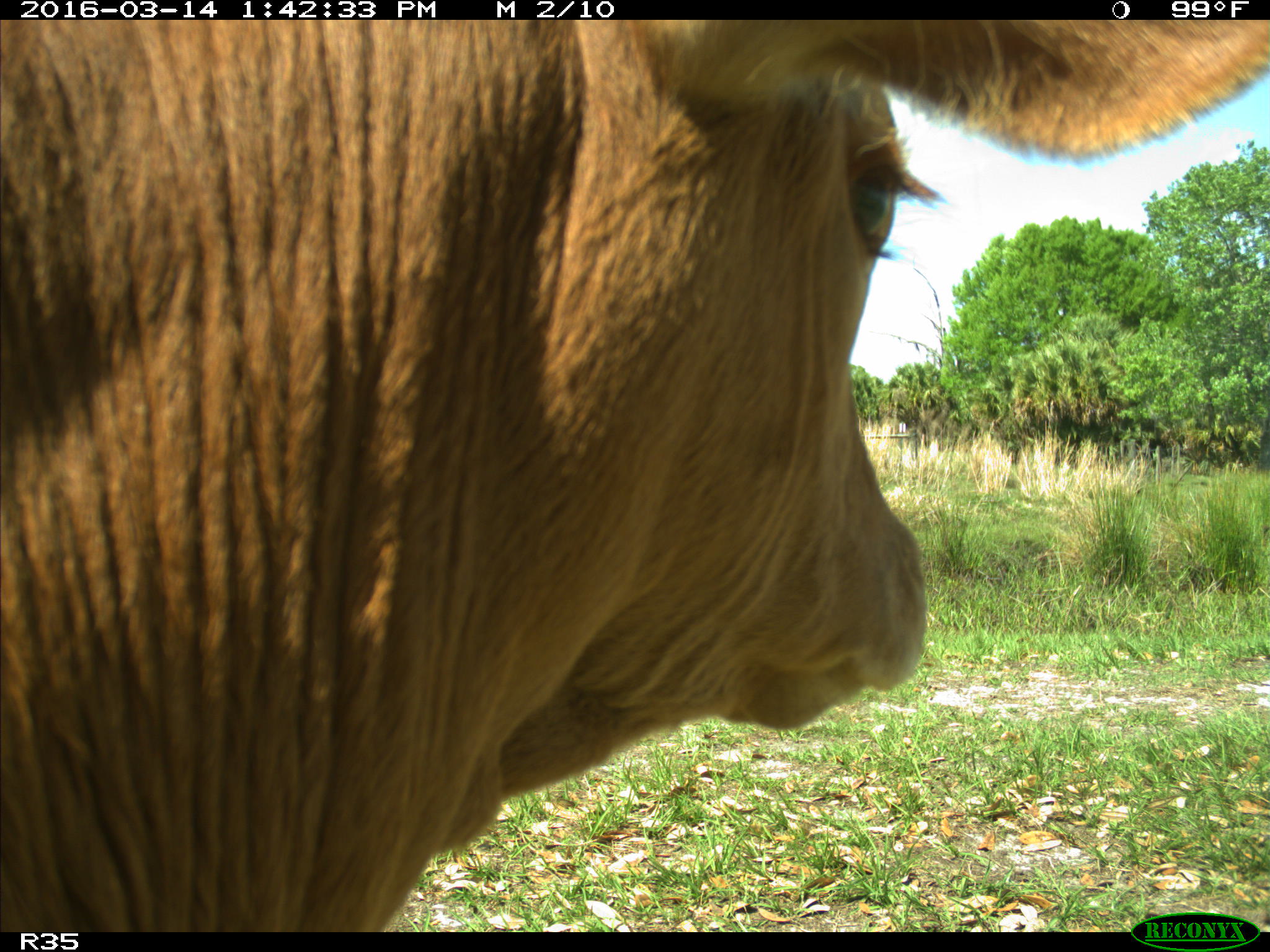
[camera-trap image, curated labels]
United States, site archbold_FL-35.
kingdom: Animalia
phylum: Chordata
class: Mammalia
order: Artiodactyla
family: Bovidae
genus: Bos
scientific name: Bos taurus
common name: domestic cow